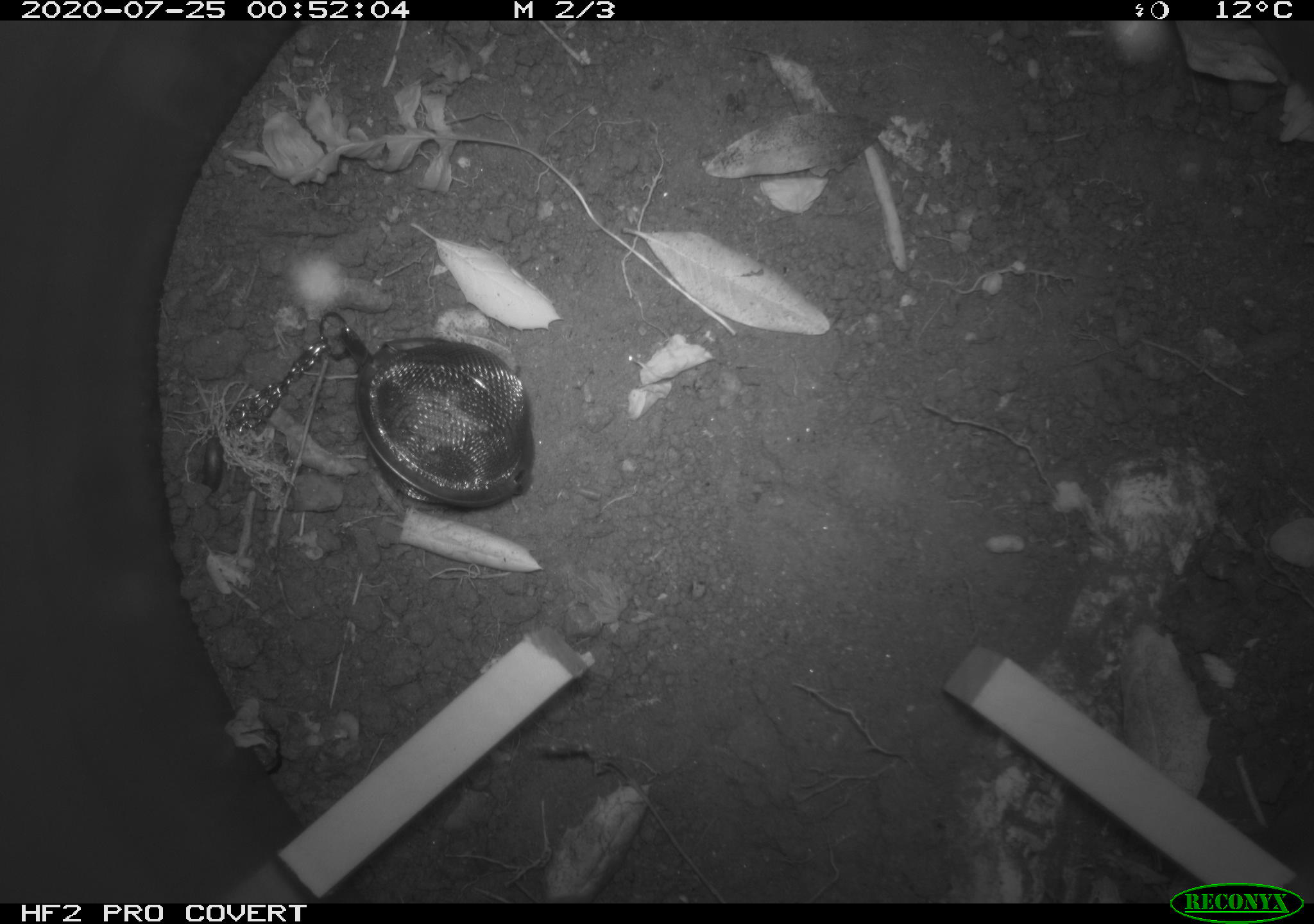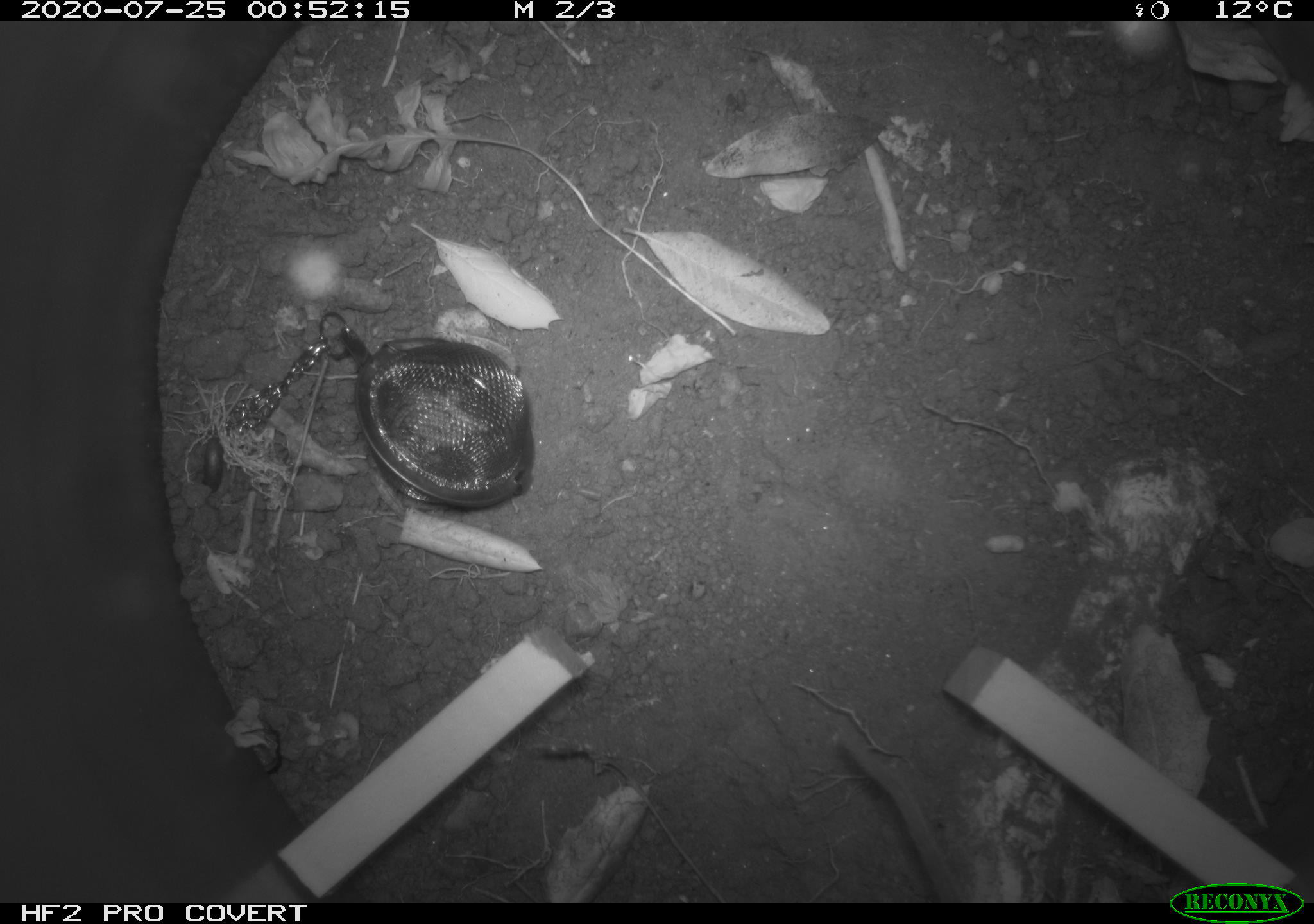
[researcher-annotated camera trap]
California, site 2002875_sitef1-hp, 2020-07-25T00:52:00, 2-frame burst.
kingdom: Animalia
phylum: Chordata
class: Mammalia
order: Rodentia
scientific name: Rodentia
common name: rodent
Rodent (Rodentia).